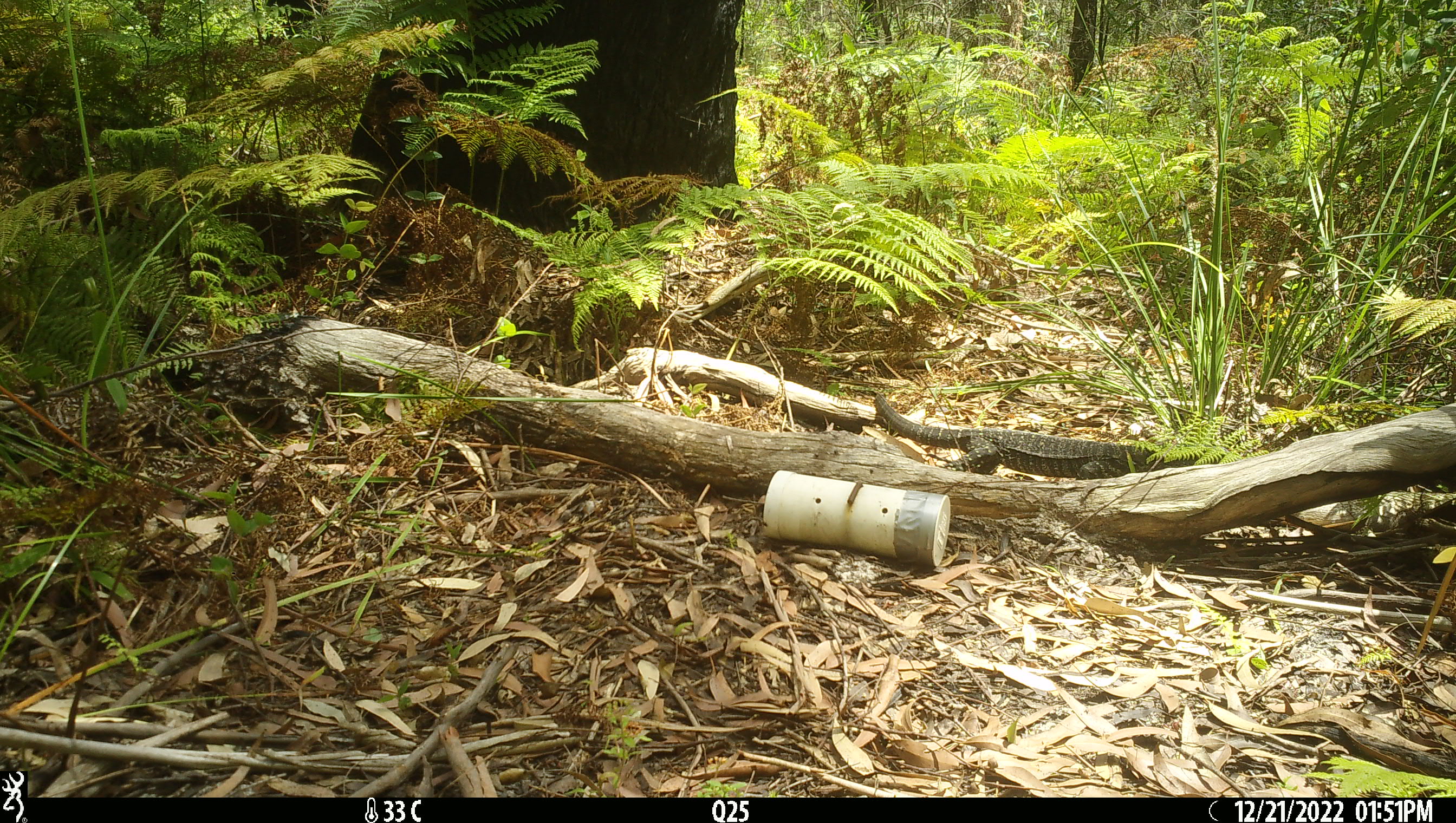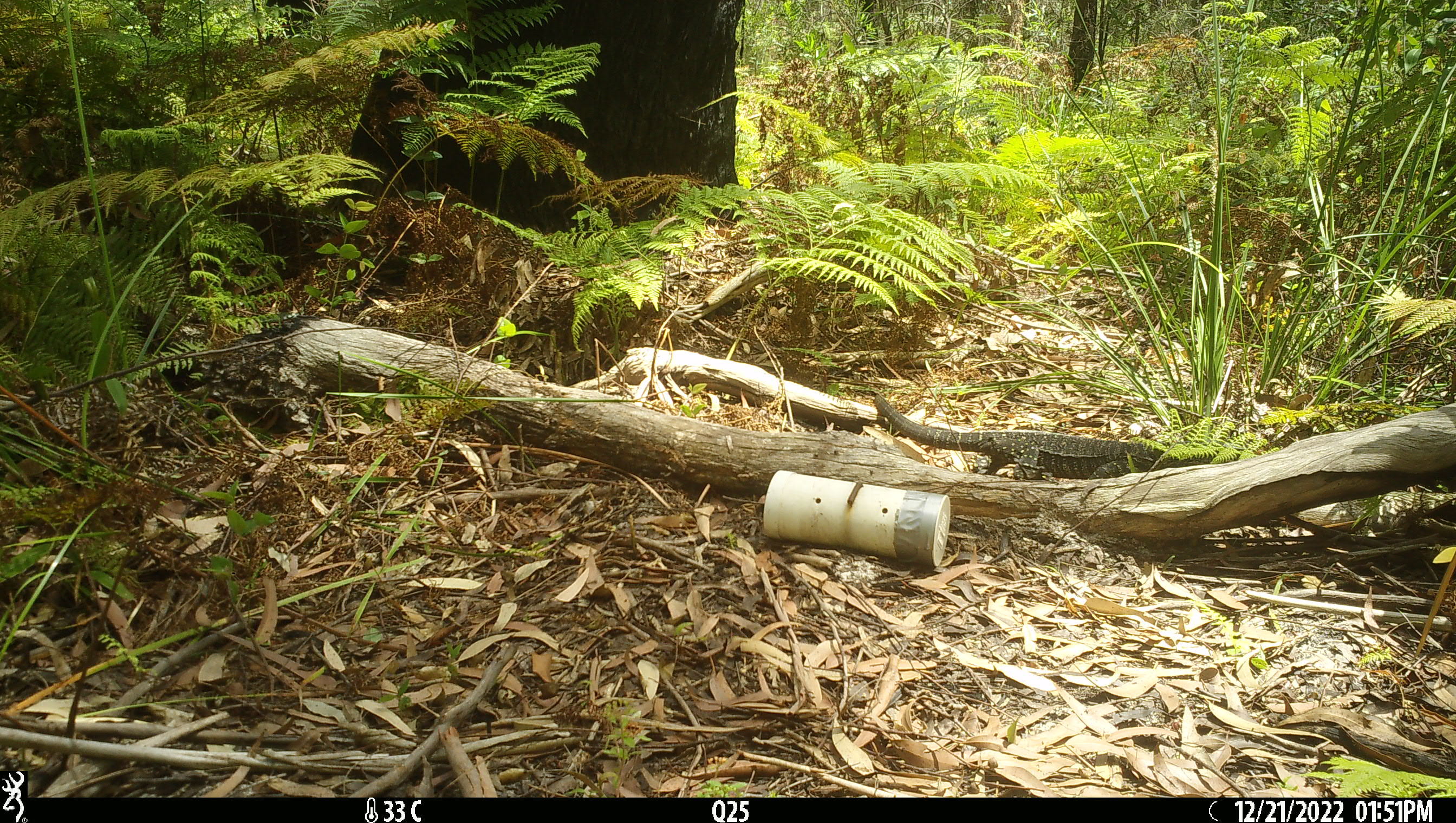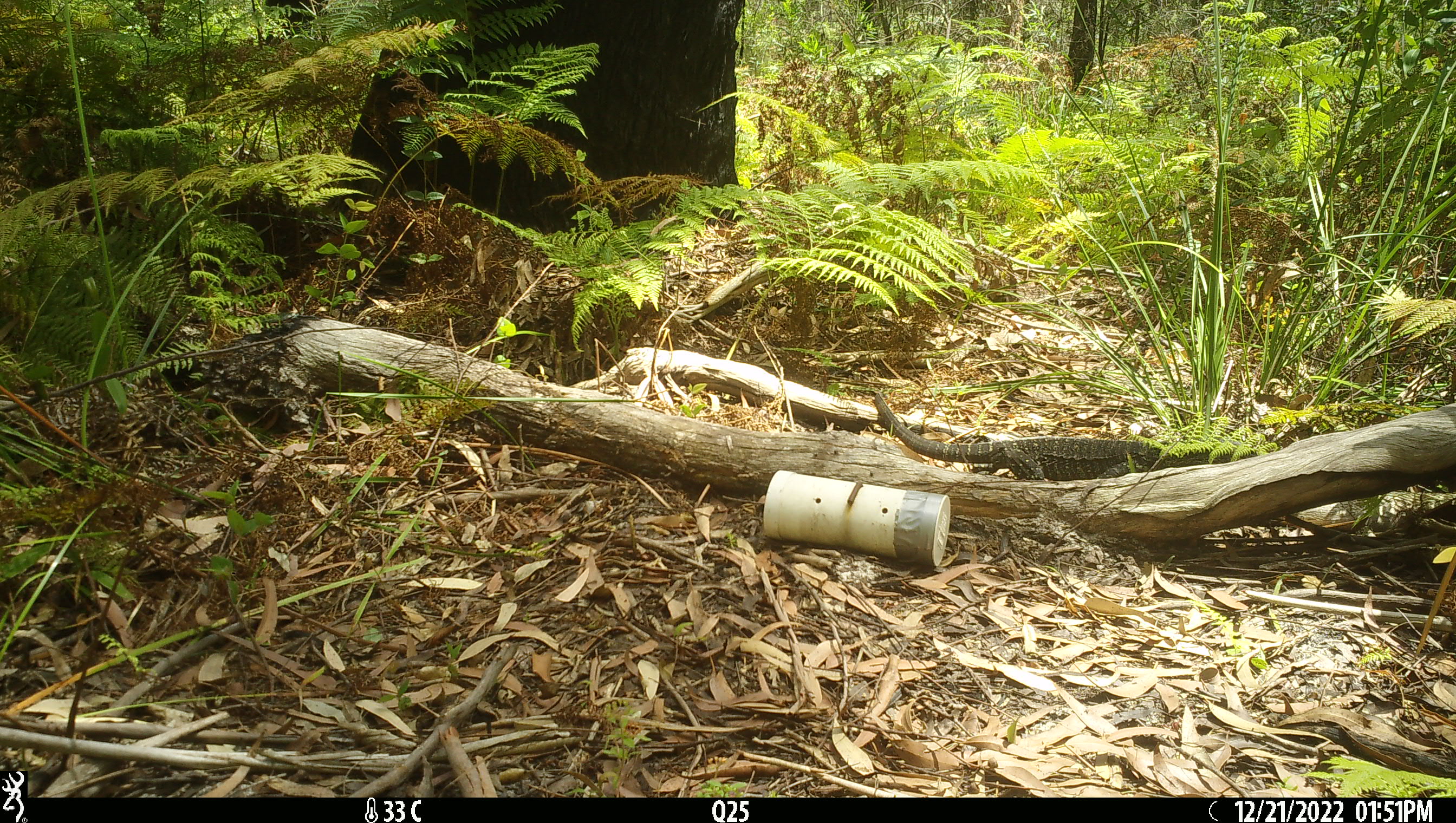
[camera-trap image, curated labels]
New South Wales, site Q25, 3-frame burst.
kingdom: Animalia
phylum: Chordata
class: Reptilia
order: Squamata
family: Varanidae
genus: Varanus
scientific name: Varanus varius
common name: lace monitor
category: goanna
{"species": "goanna (lace monitor) (Varanus varius)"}